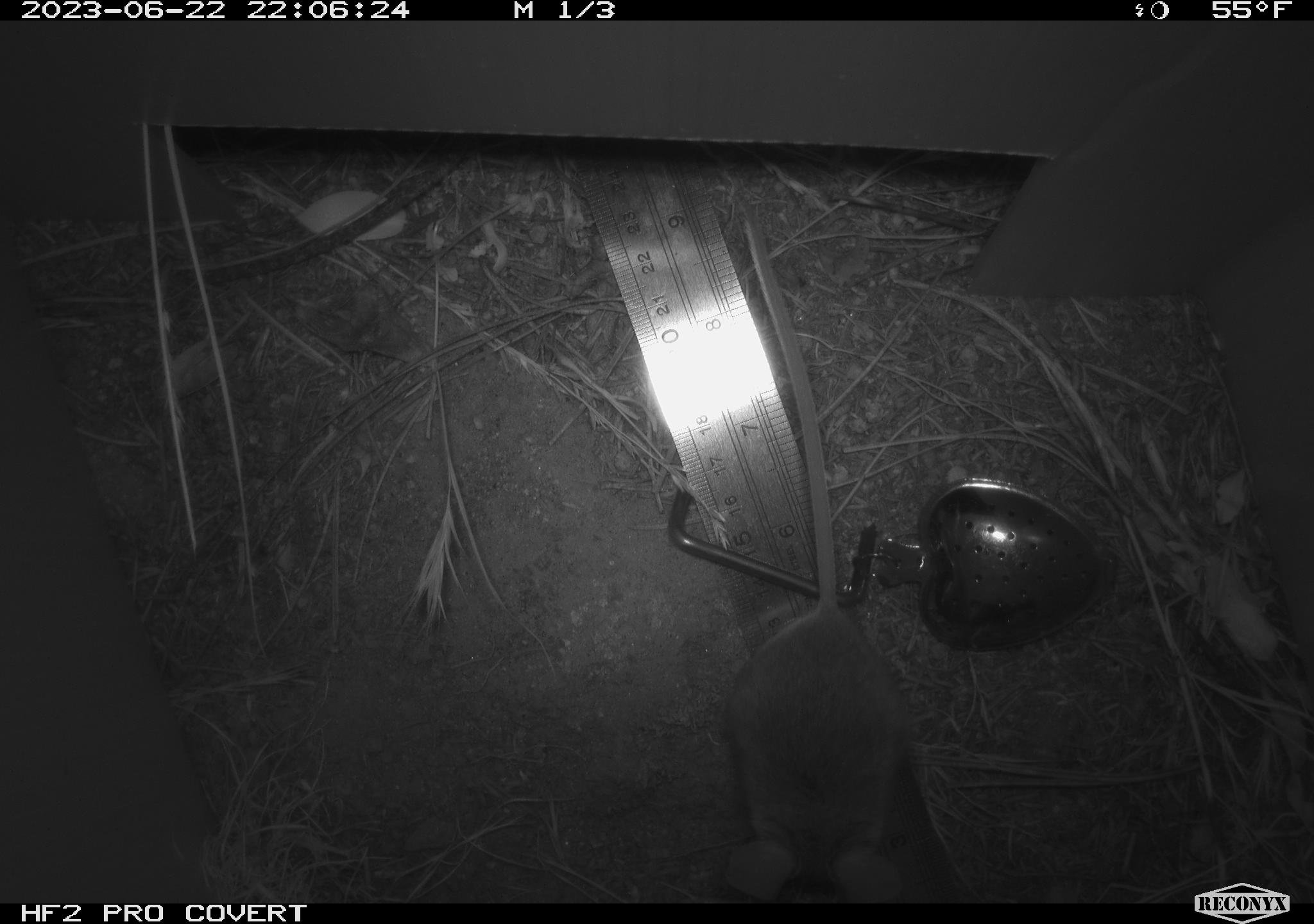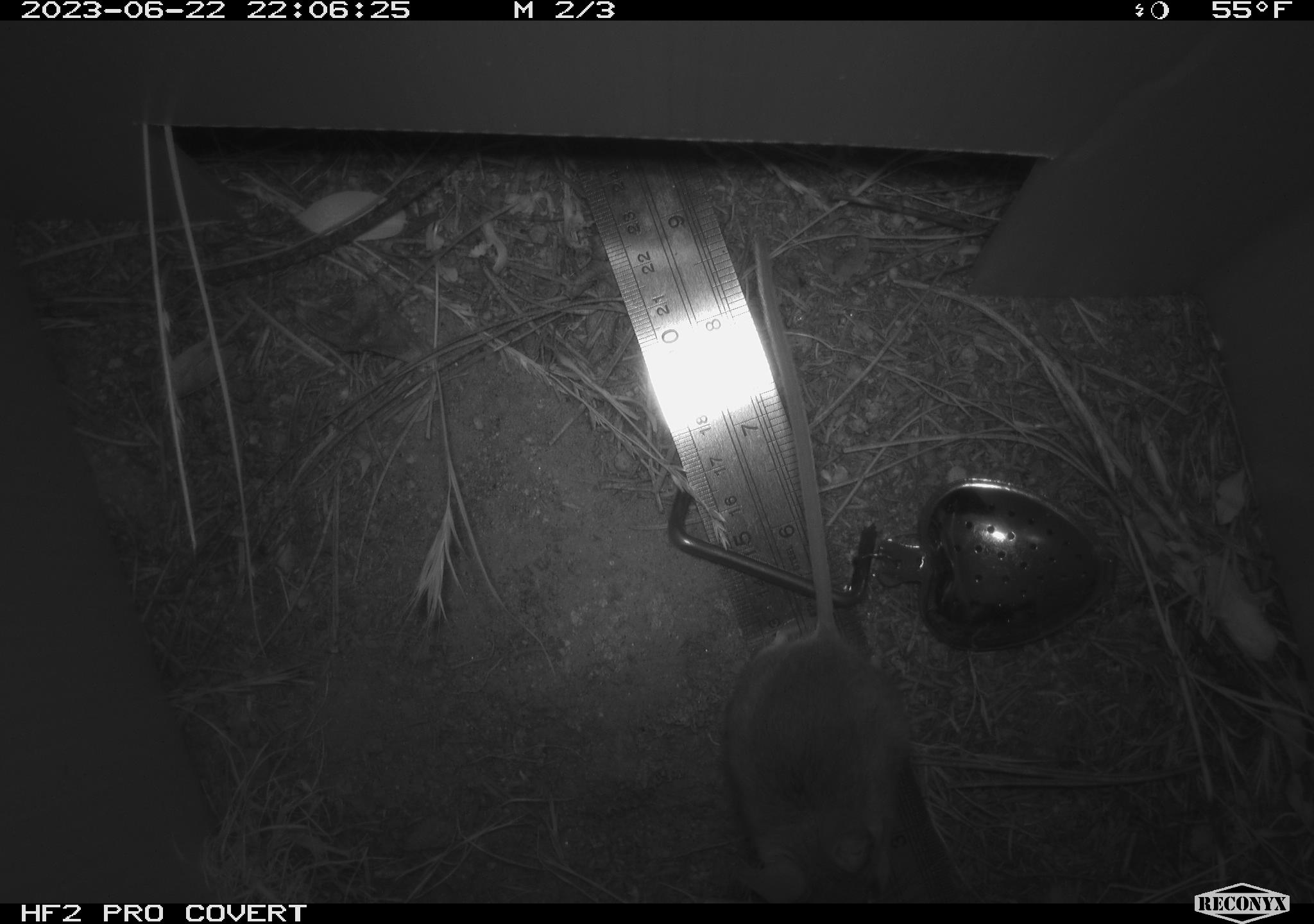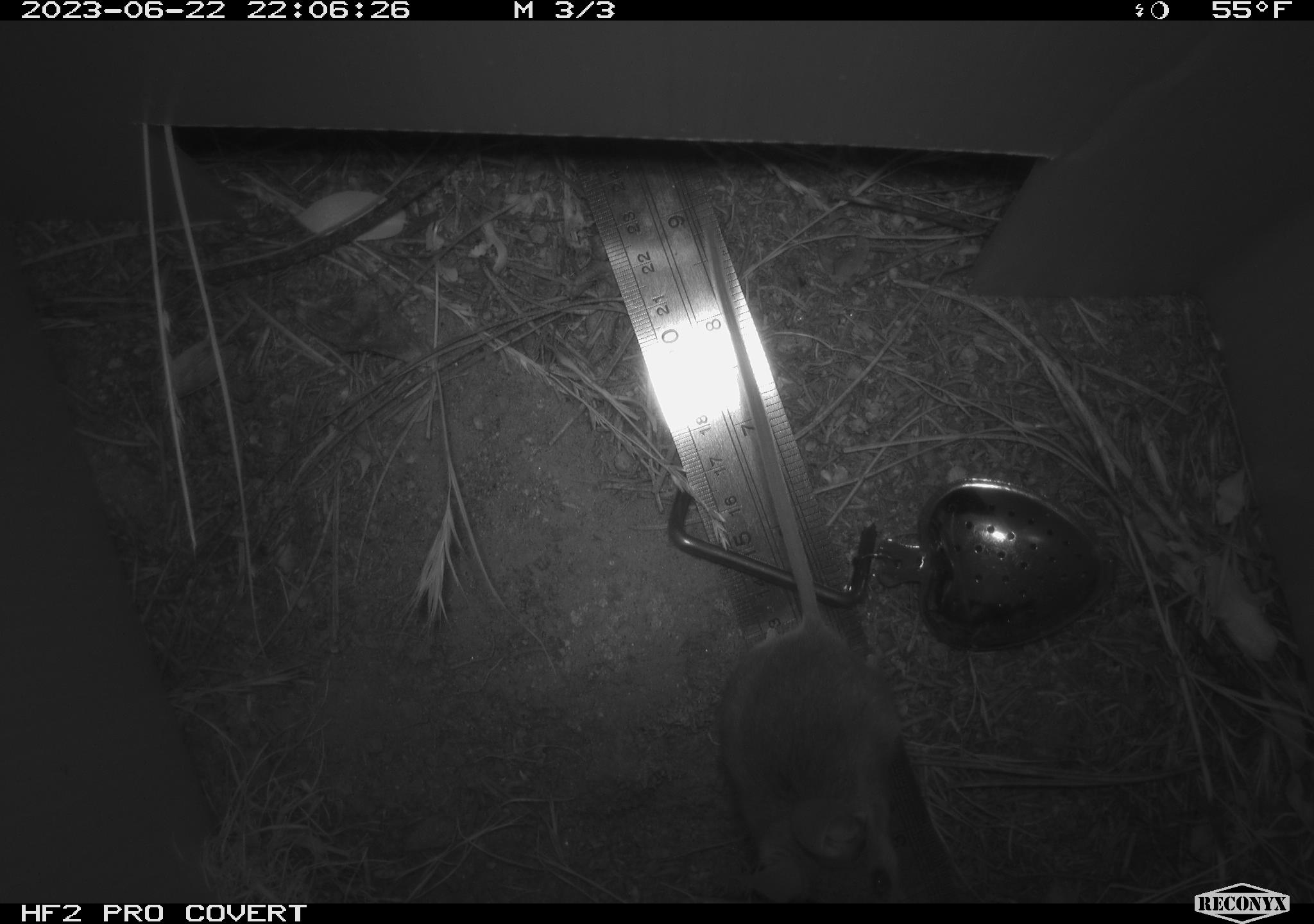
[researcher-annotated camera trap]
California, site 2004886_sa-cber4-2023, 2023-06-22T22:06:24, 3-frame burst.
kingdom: Animalia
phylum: Chordata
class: Mammalia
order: Rodentia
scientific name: Rodentia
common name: mouse species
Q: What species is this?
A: Mouse species (Rodentia).